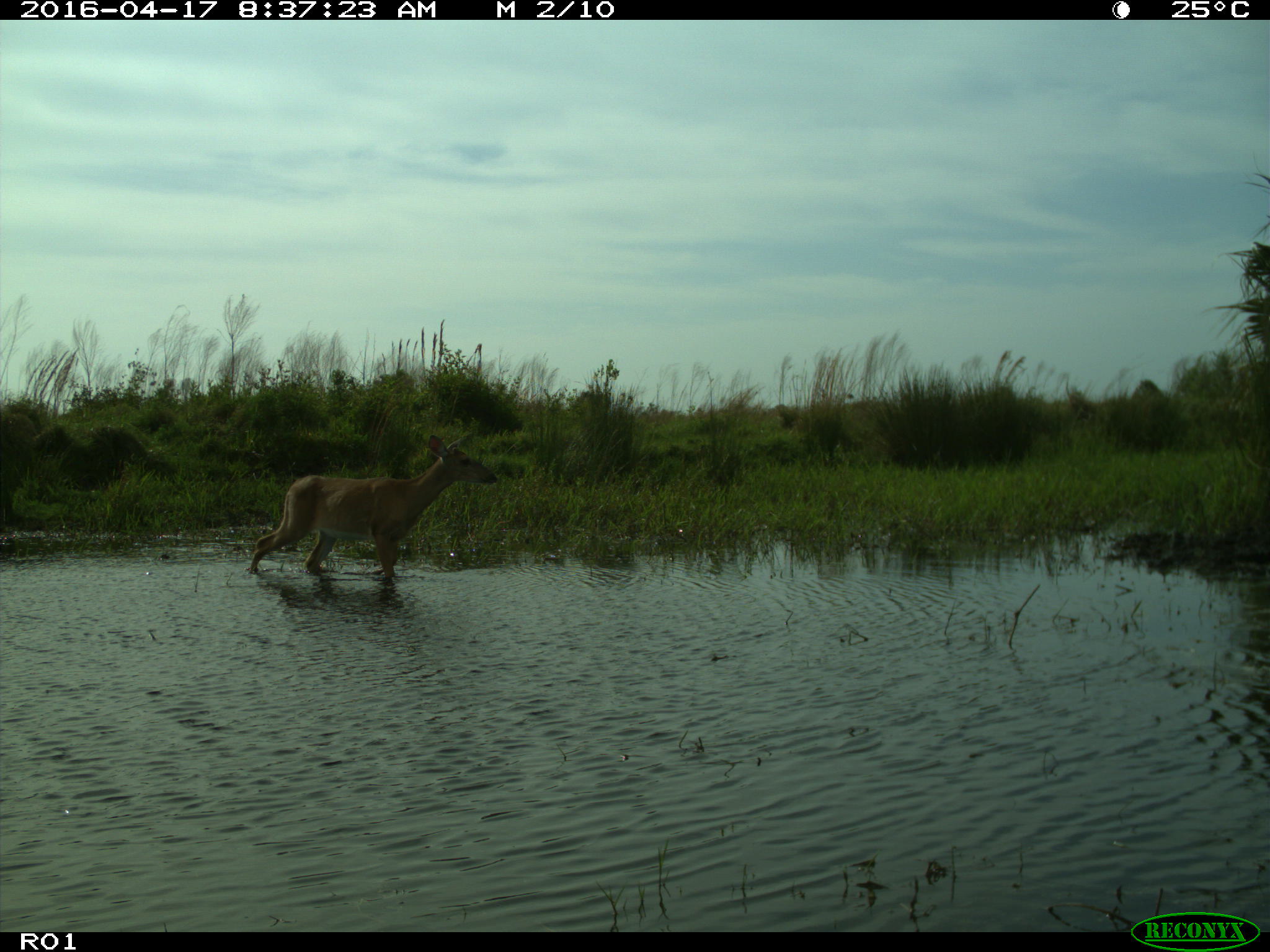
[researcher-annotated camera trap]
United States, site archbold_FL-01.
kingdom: Animalia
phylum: Chordata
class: Mammalia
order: Artiodactyla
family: Cervidae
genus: Odocoileus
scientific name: Odocoileus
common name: deer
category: unidentified deer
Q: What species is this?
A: Unidentified deer (deer) (Odocoileus).